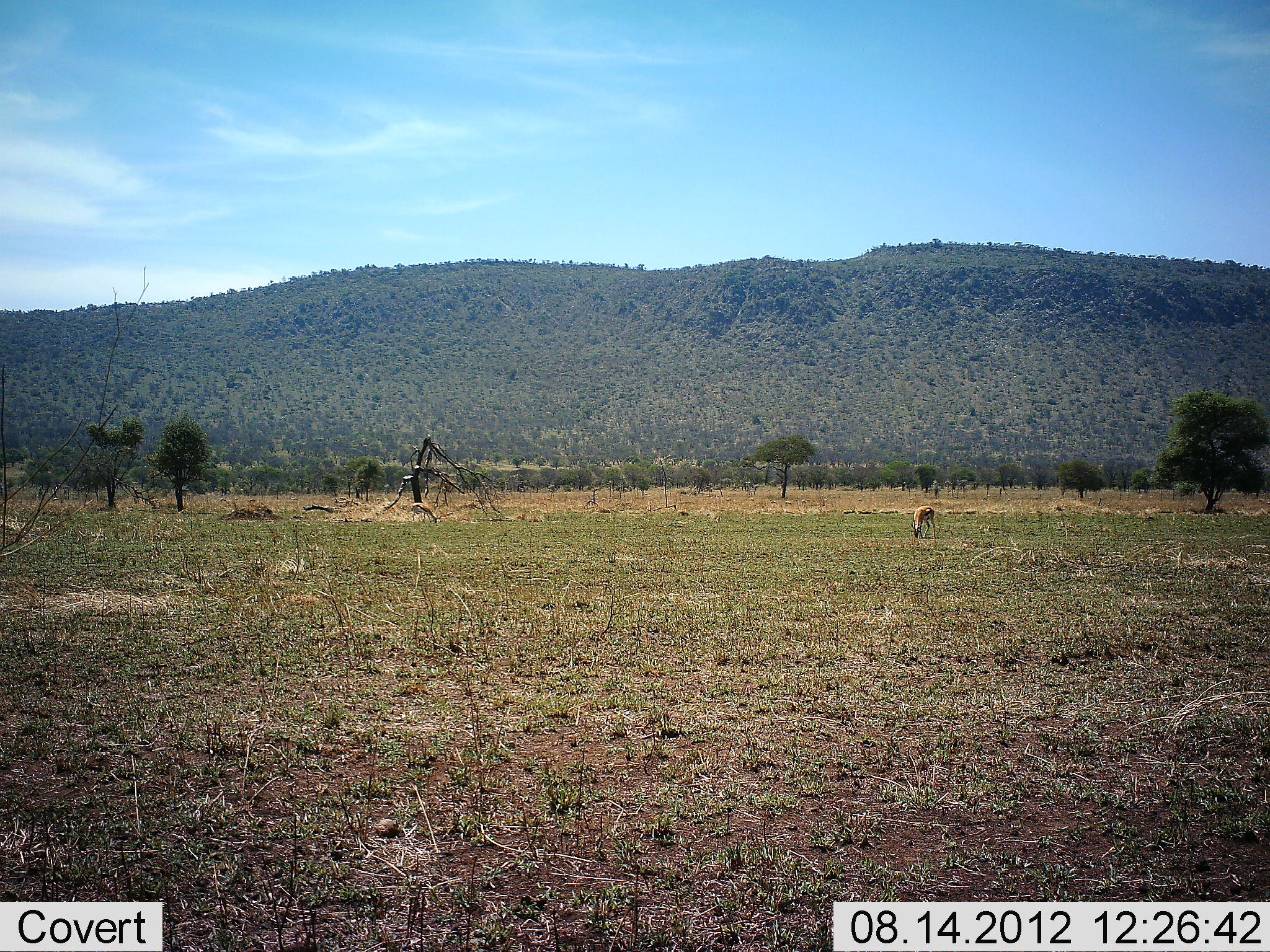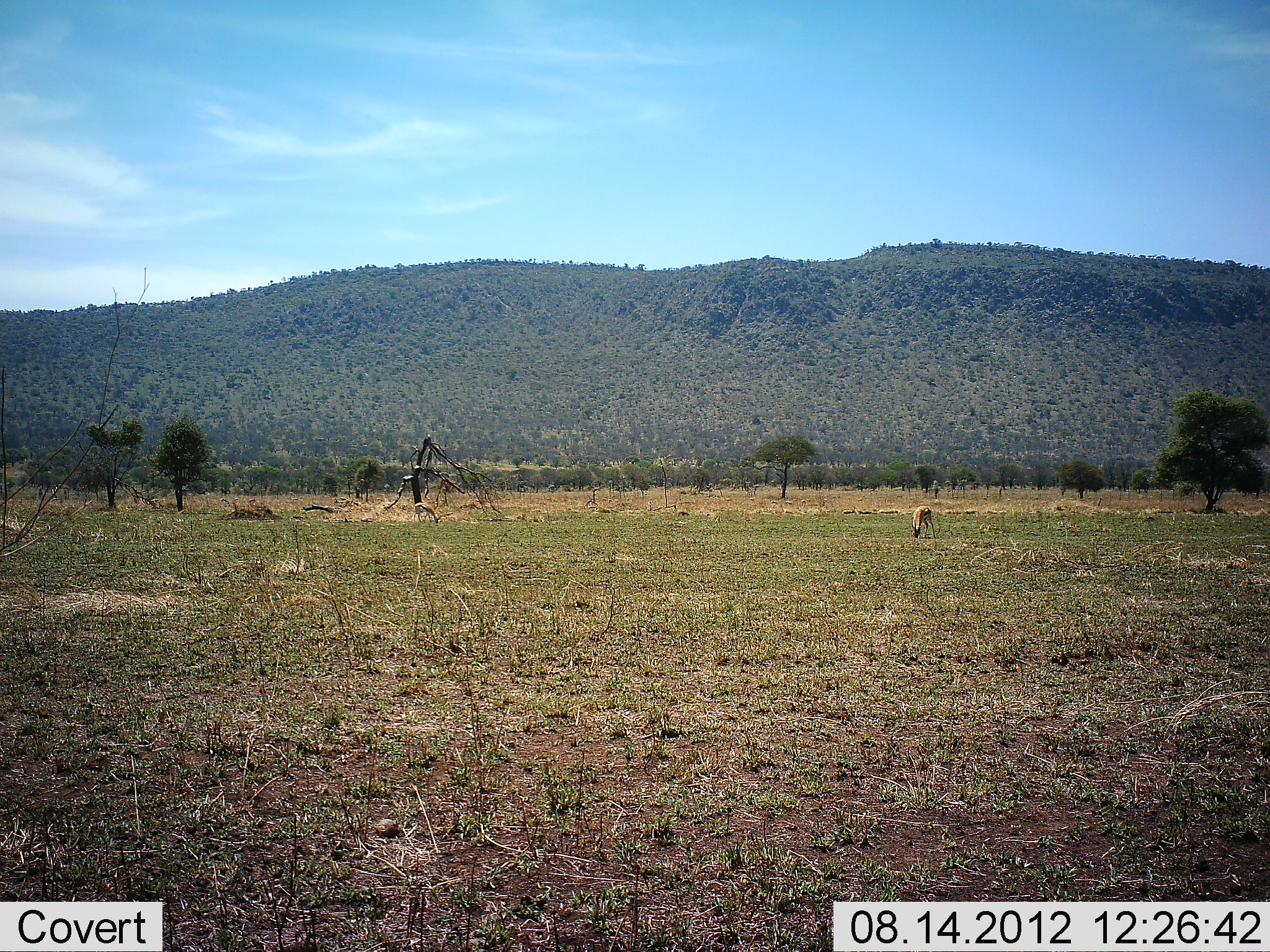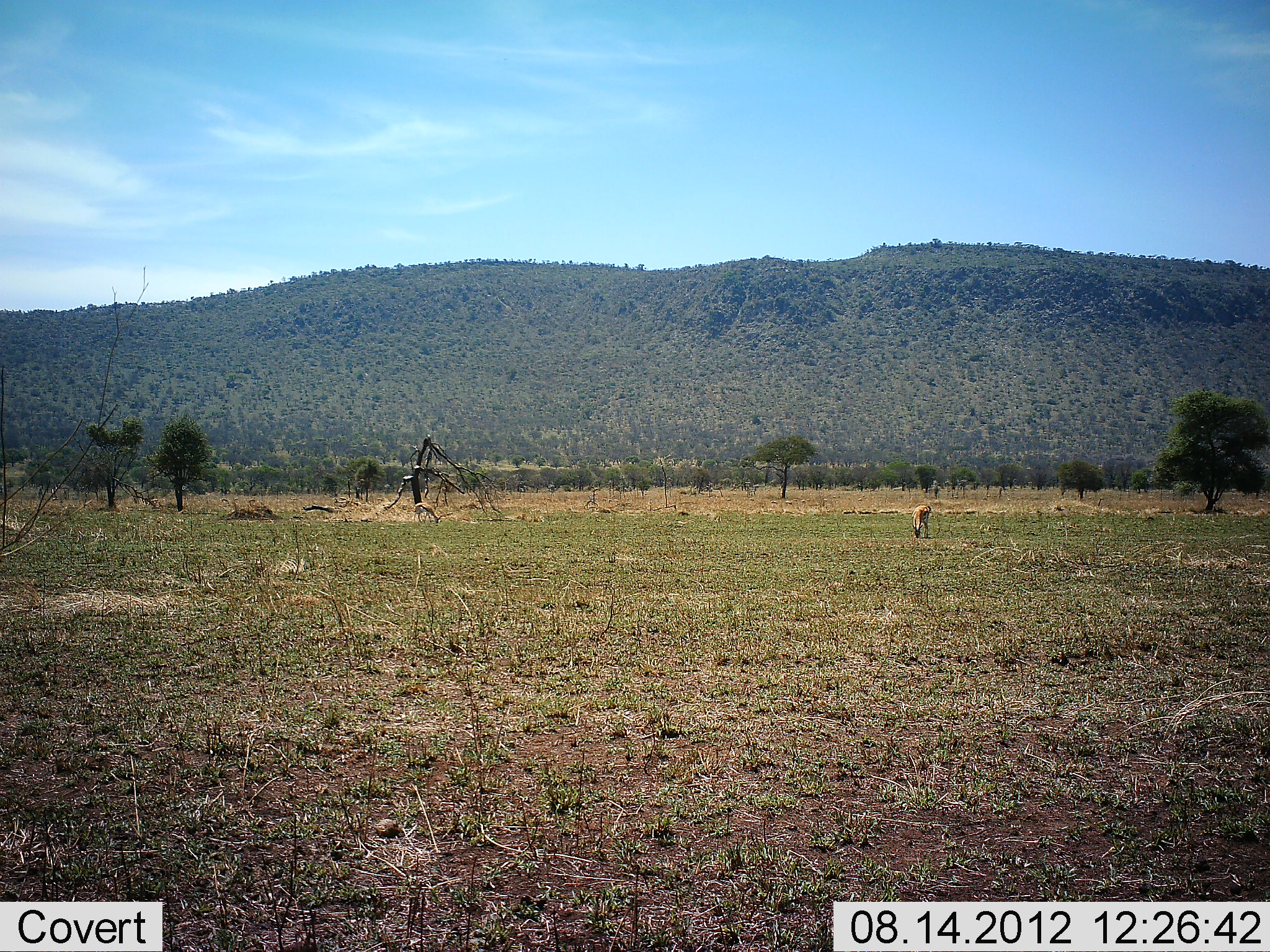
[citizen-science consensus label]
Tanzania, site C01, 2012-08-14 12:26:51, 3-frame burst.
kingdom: Animalia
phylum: Chordata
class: Mammalia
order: Artiodactyla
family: Bovidae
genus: Eudorcas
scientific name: Eudorcas thomsonii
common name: thomson's gazelle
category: gazellethomsons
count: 1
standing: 10%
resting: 0%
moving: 10%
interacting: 0%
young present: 0%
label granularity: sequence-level